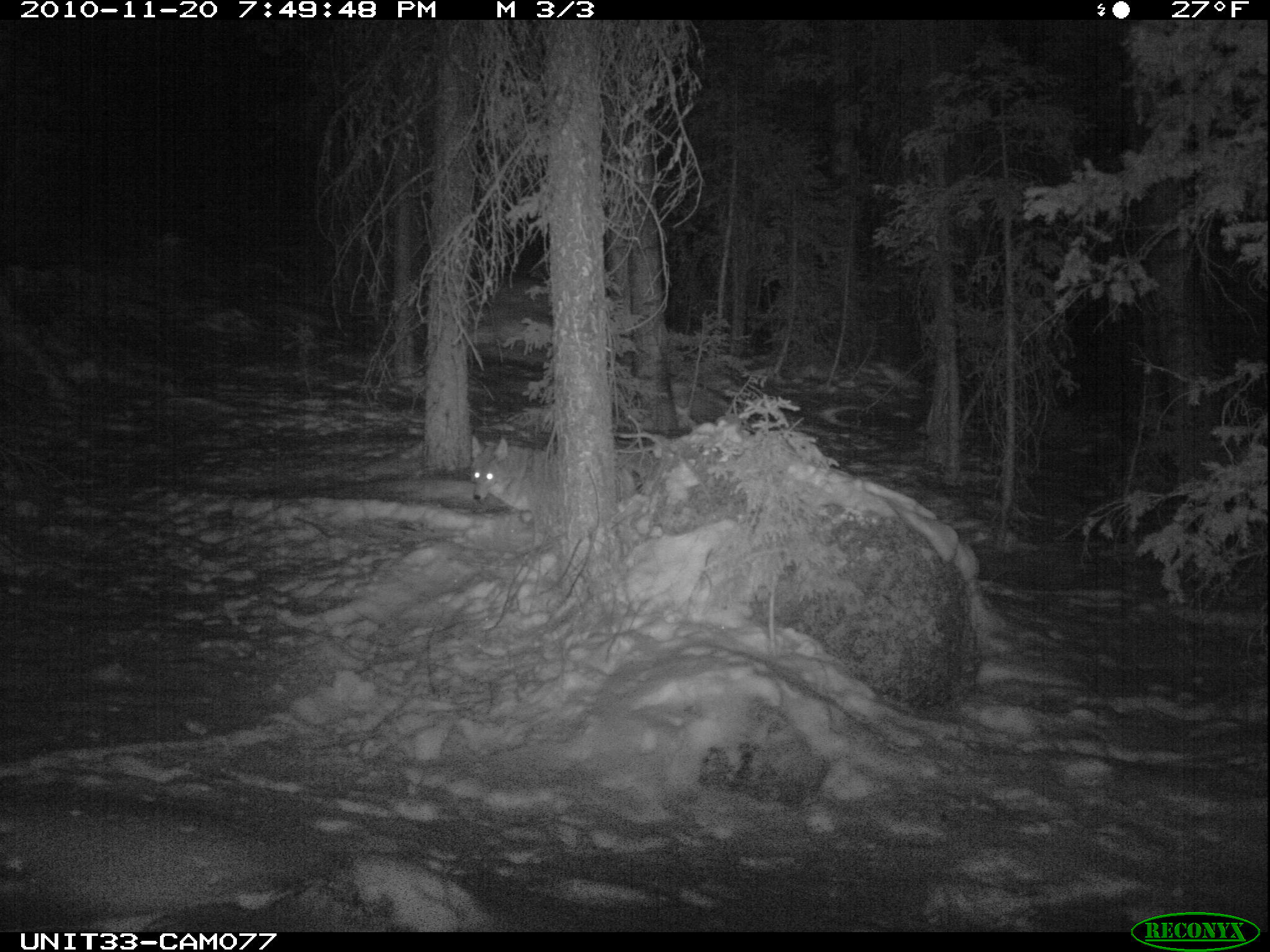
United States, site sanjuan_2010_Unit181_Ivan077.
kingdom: Animalia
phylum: Chordata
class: Mammalia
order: Carnivora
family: Canidae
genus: Canis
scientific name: Canis latrans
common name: coyote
Canis latrans (coyote).